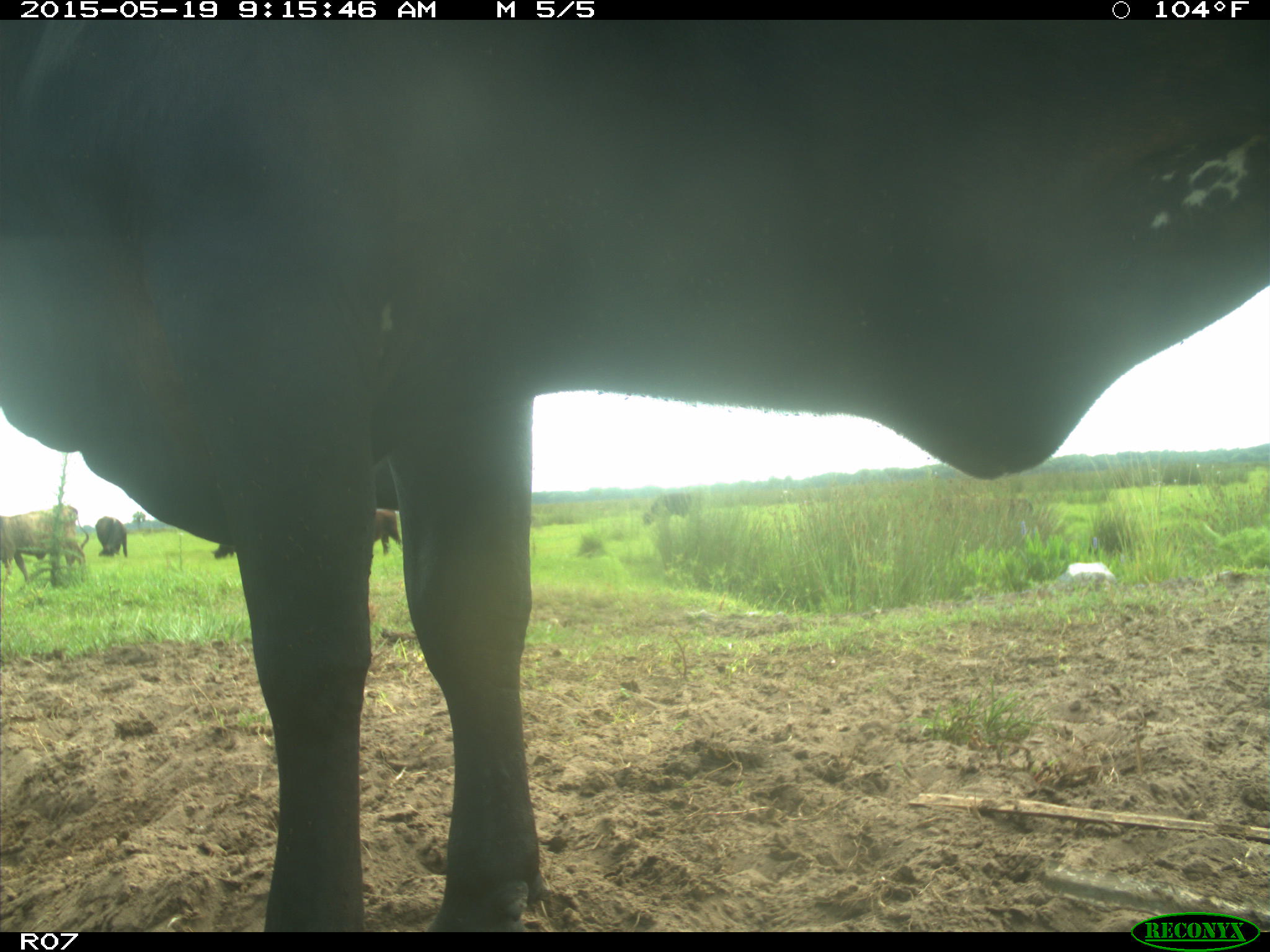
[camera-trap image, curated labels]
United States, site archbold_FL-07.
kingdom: Animalia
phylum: Chordata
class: Mammalia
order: Artiodactyla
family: Bovidae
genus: Bos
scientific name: Bos taurus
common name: domestic cow